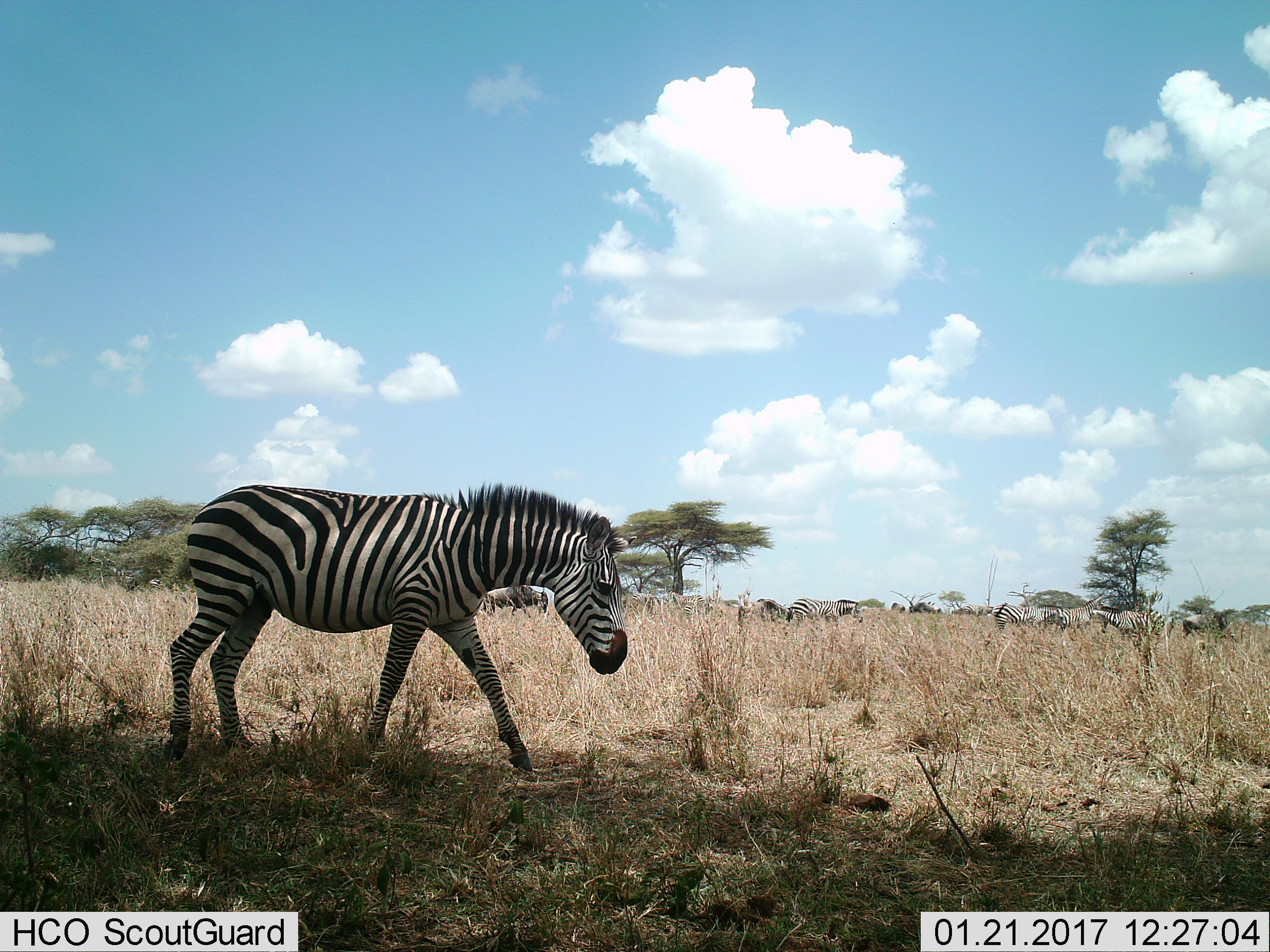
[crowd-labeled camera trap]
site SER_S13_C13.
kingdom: Animalia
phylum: Chordata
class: Mammalia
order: Perissodactyla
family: Equidae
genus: Equus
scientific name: Equus quagga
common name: plains zebra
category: zebraplains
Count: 8.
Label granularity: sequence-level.